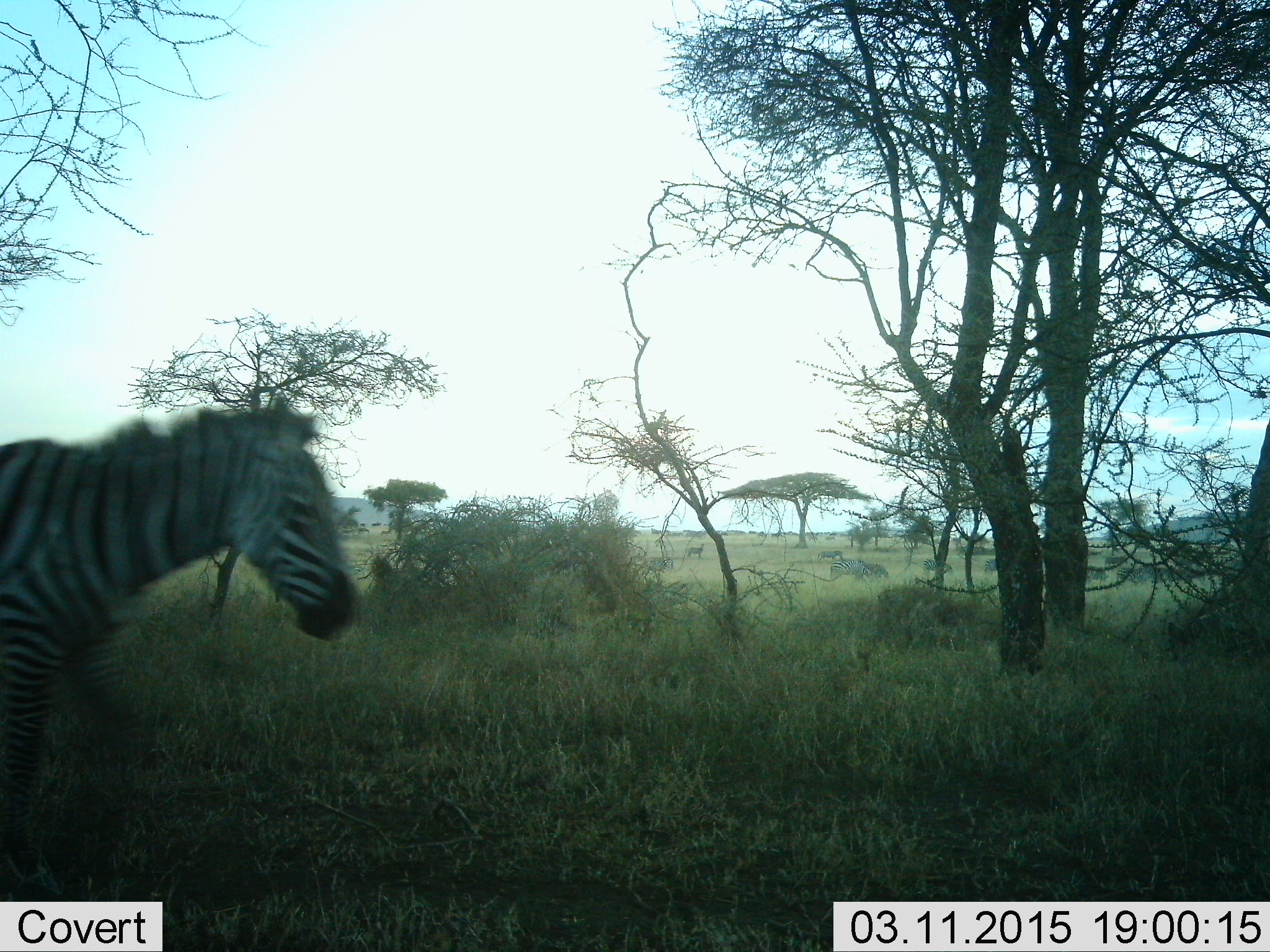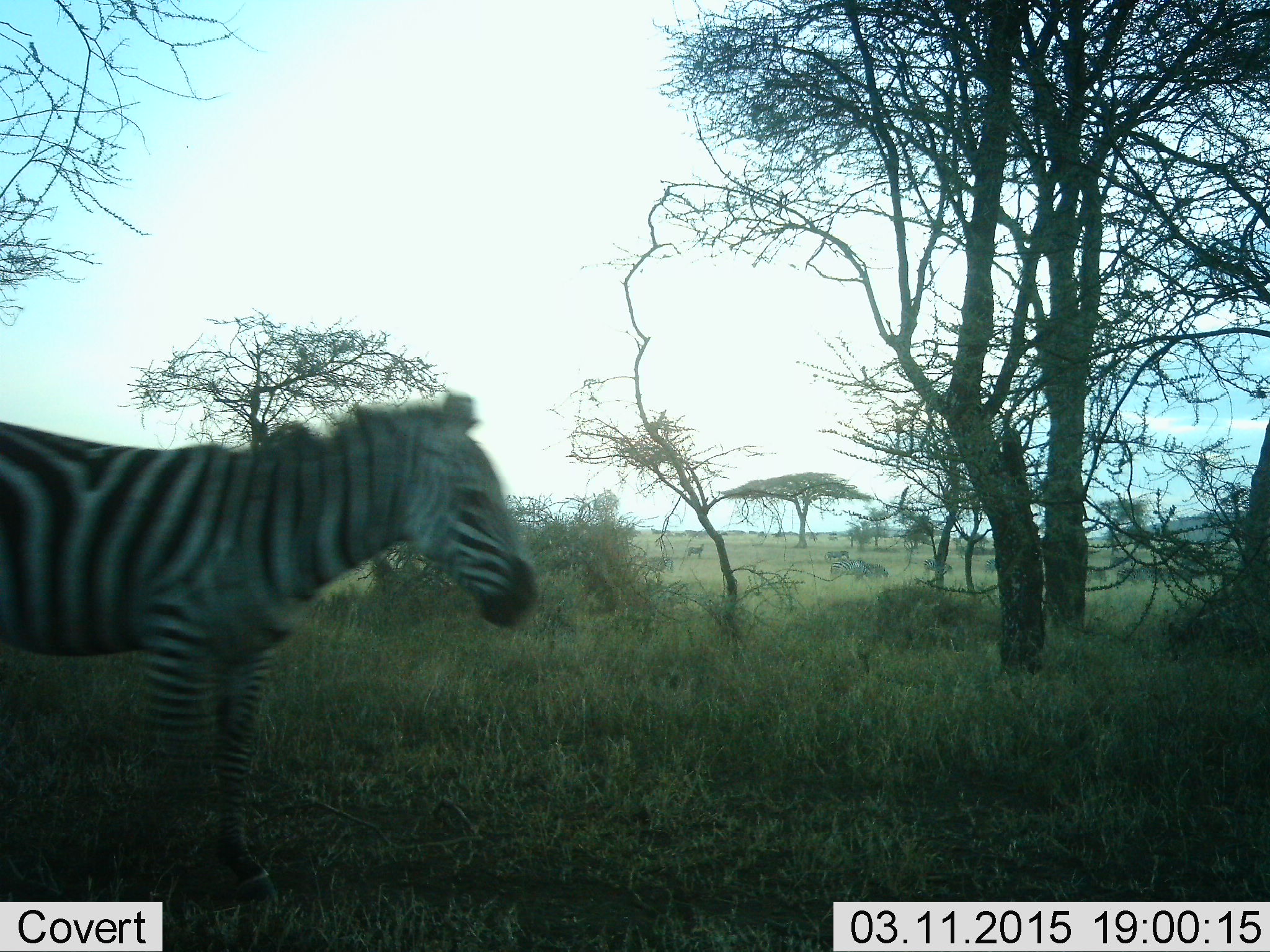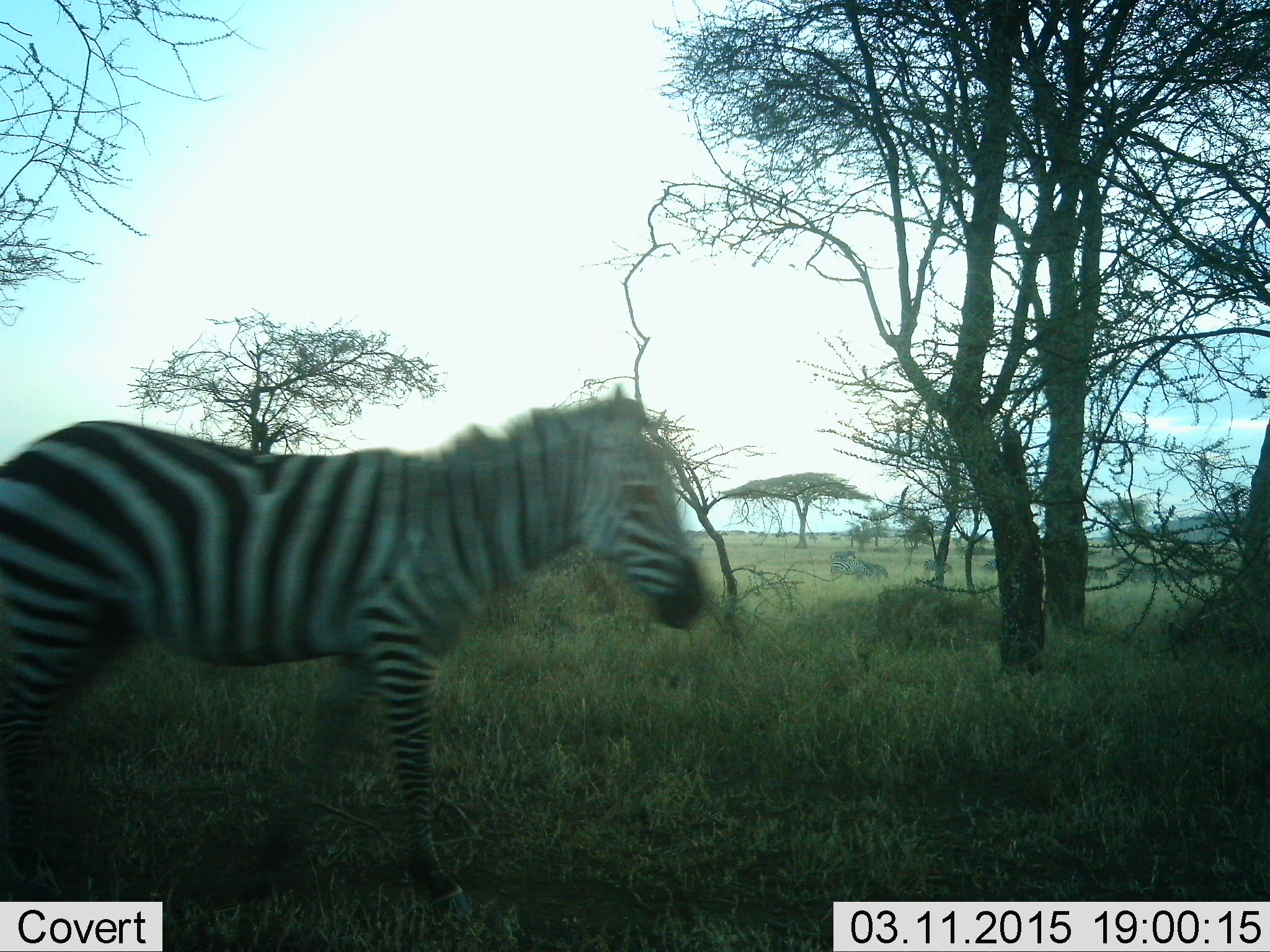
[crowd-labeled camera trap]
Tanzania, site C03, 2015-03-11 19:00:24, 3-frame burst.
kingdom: Animalia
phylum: Chordata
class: Mammalia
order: Perissodactyla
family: Equidae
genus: Equus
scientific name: Equus quagga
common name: plains zebra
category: zebra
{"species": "zebra (plains zebra) (Equus quagga)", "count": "2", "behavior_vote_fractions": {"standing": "55%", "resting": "0%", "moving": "91%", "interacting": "0%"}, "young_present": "0%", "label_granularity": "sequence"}